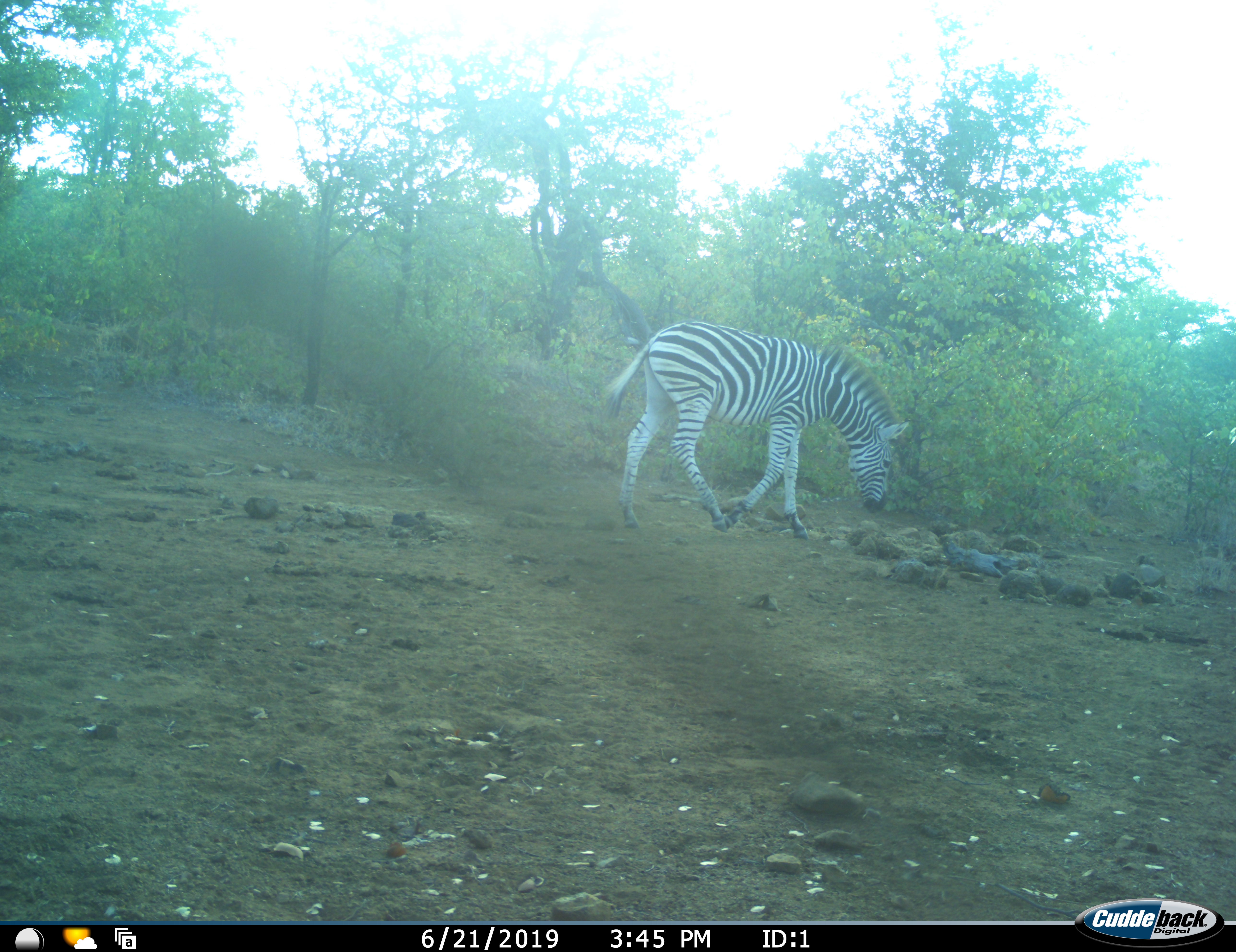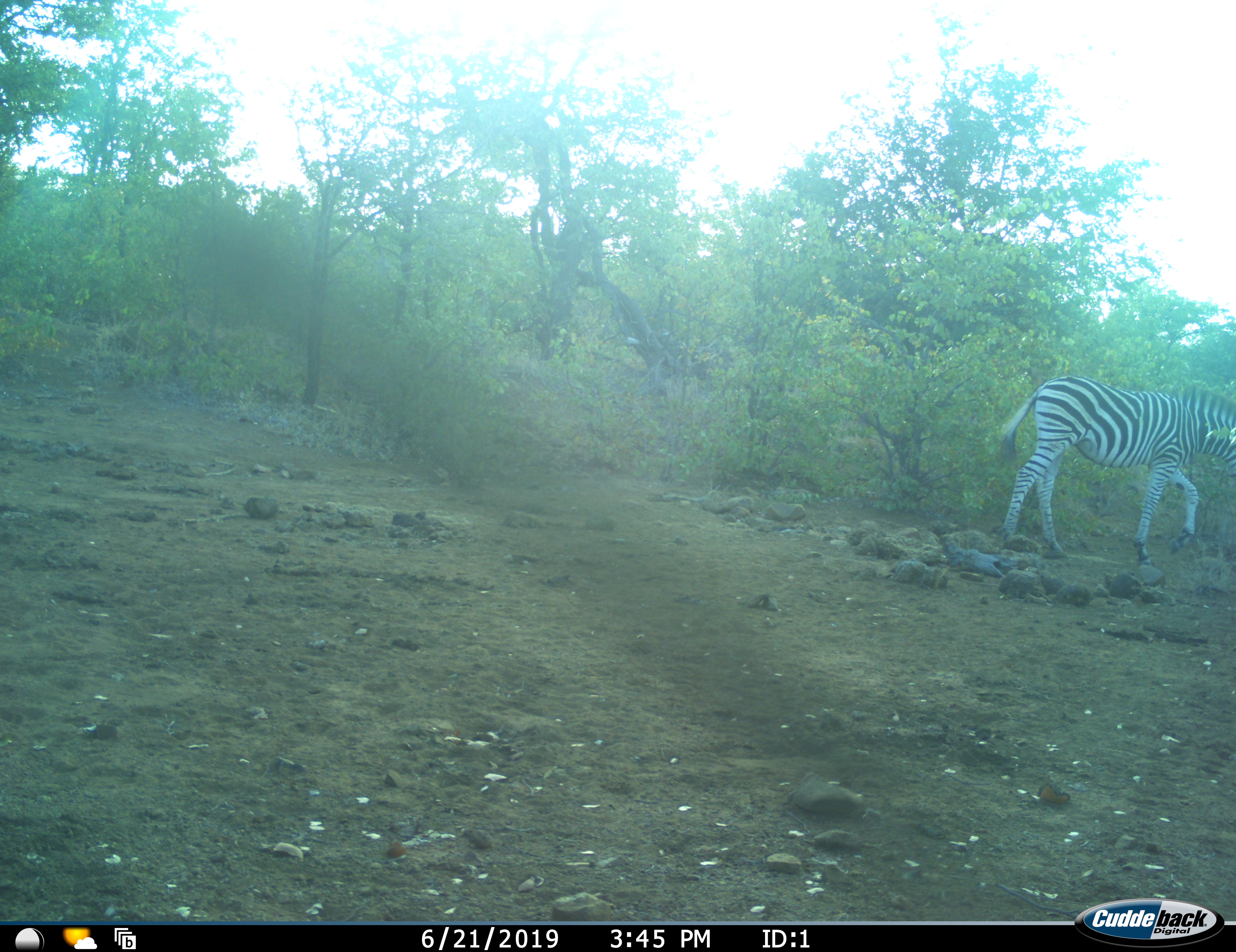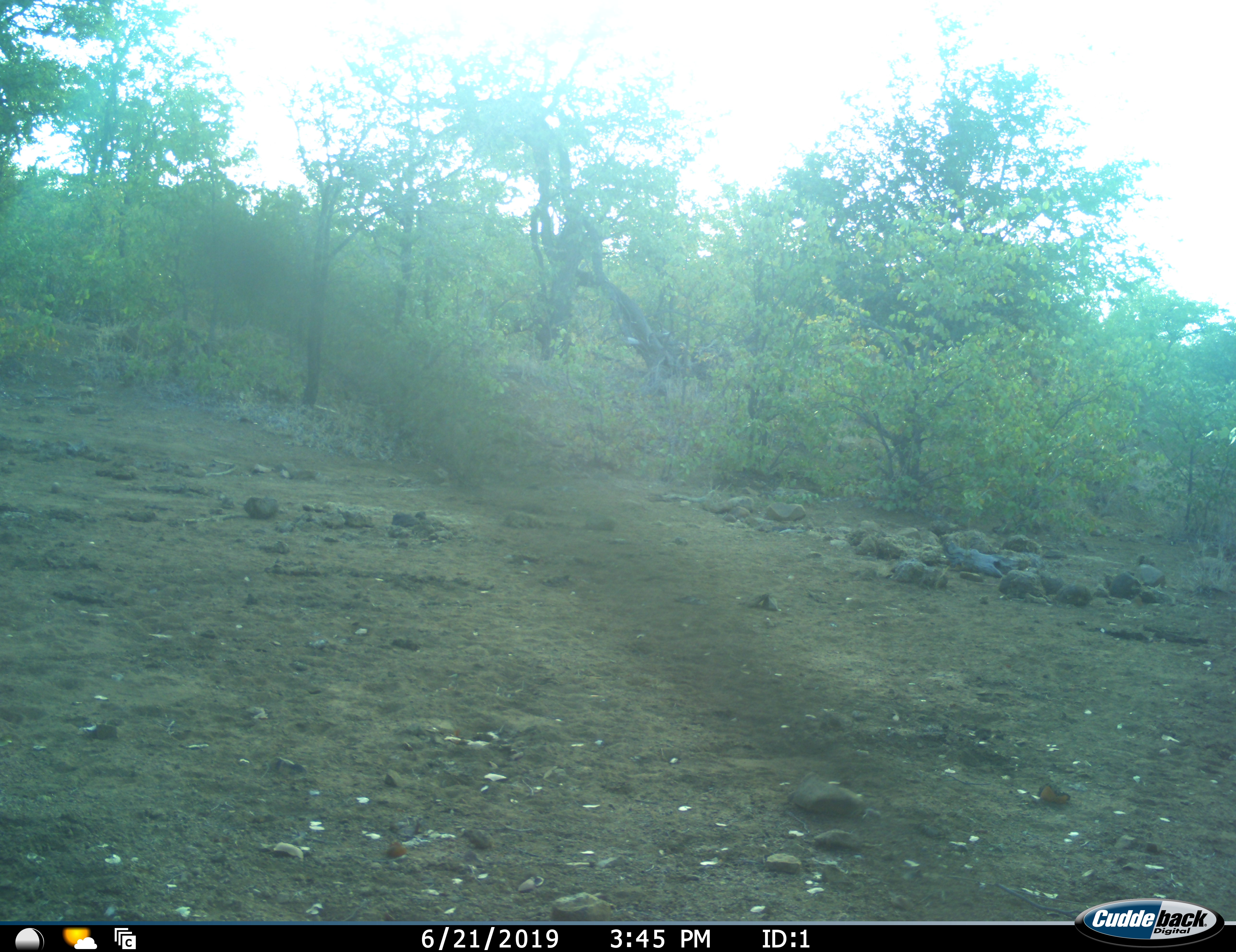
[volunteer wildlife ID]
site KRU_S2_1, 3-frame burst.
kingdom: Animalia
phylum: Chordata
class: Mammalia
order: Perissodactyla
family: Equidae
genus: Equus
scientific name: Equus quagga burchellii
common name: burchell's zebra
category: zebraburchells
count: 1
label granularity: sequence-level